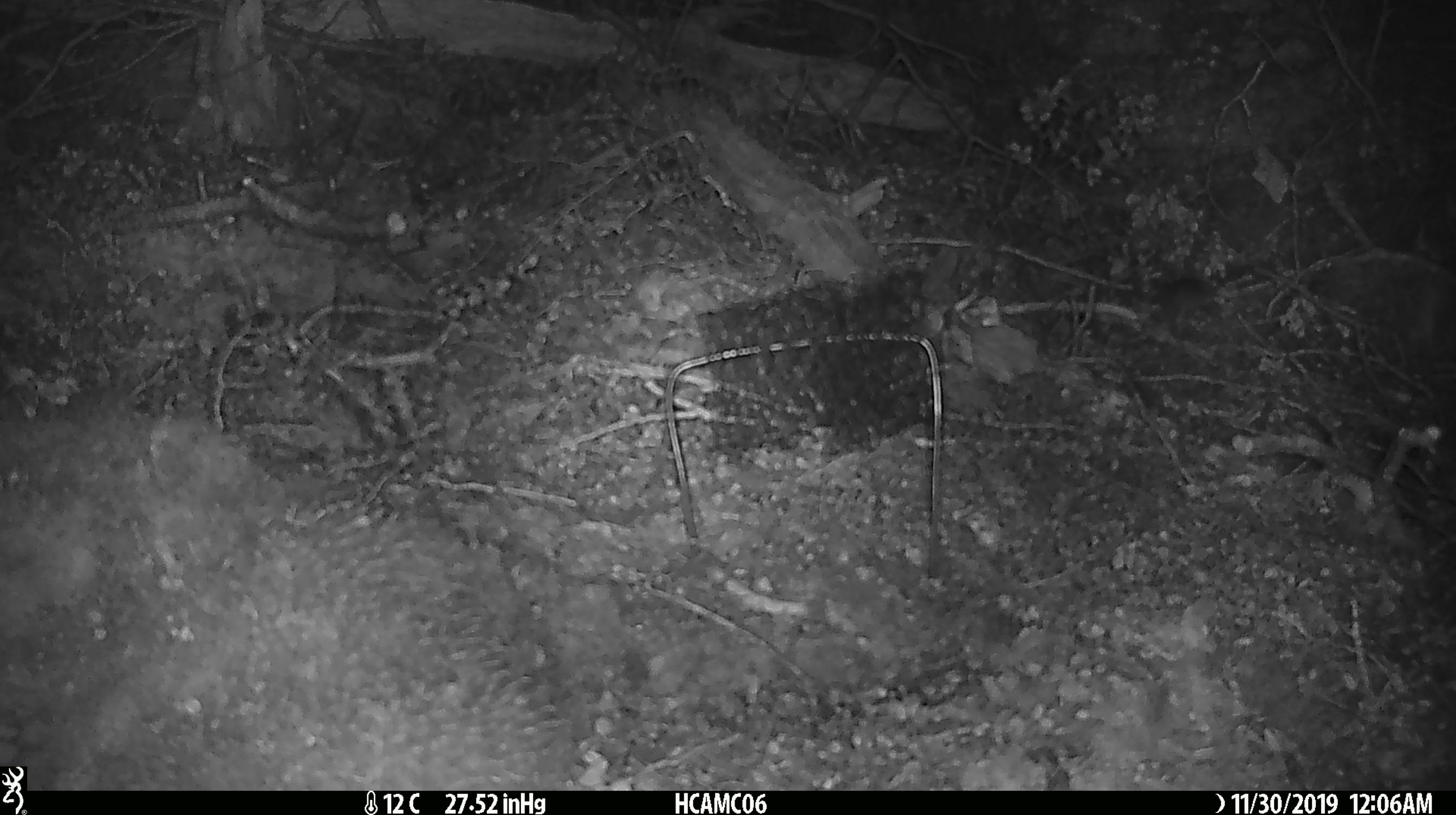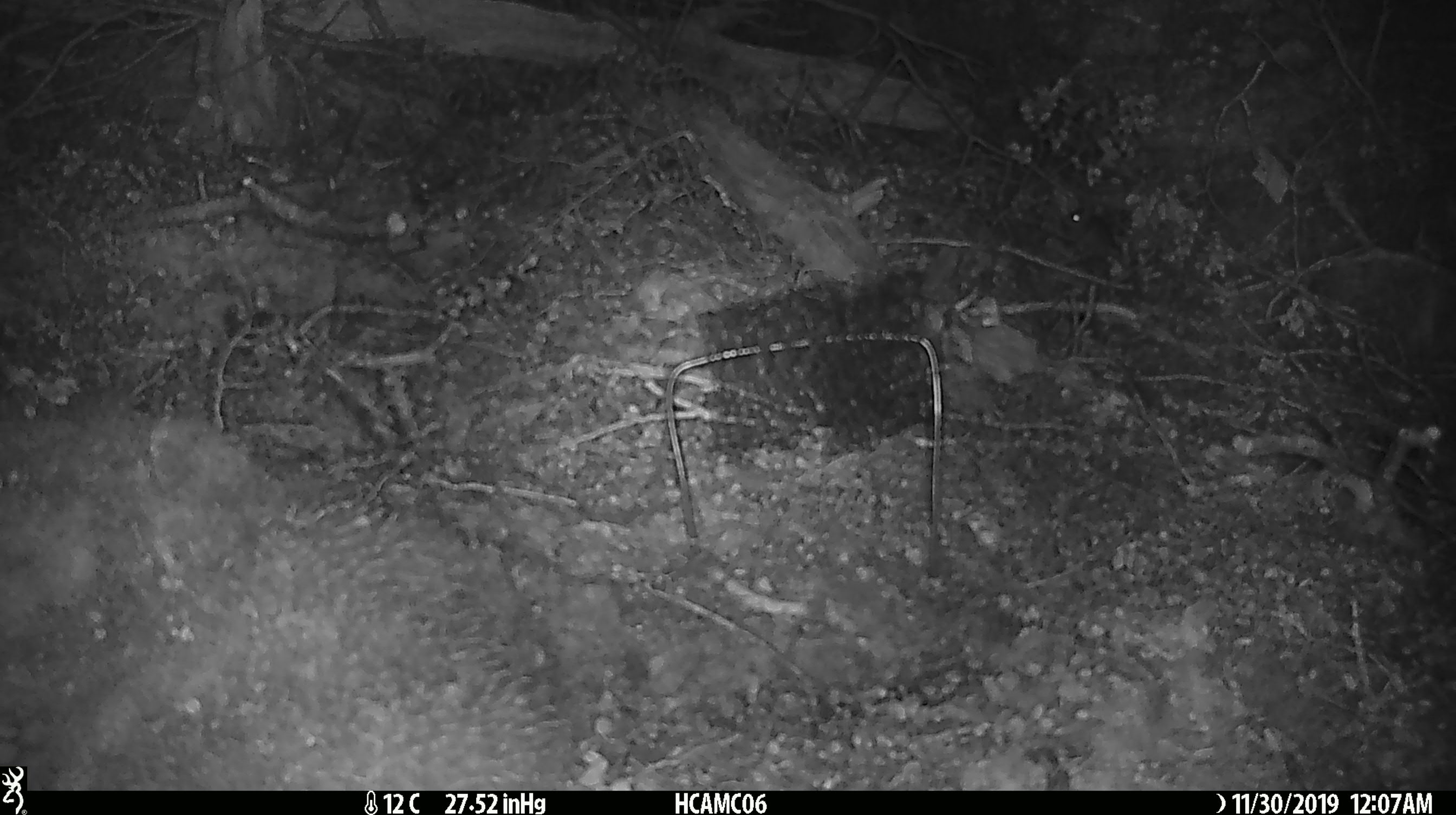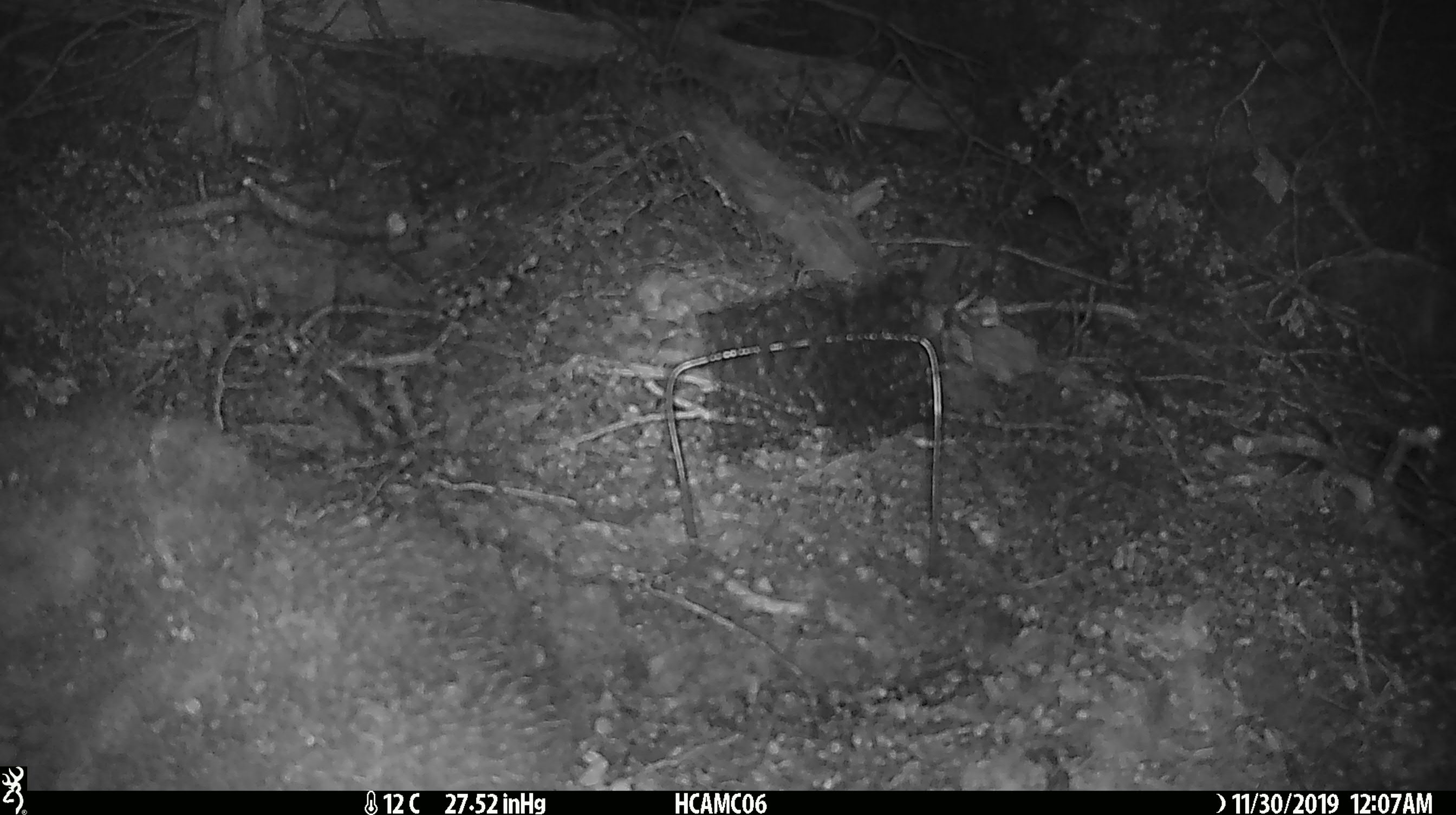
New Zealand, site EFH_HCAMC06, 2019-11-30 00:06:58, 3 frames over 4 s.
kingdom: Animalia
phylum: Chordata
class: Mammalia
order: Rodentia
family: Muridae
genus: Mus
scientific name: Mus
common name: mouse